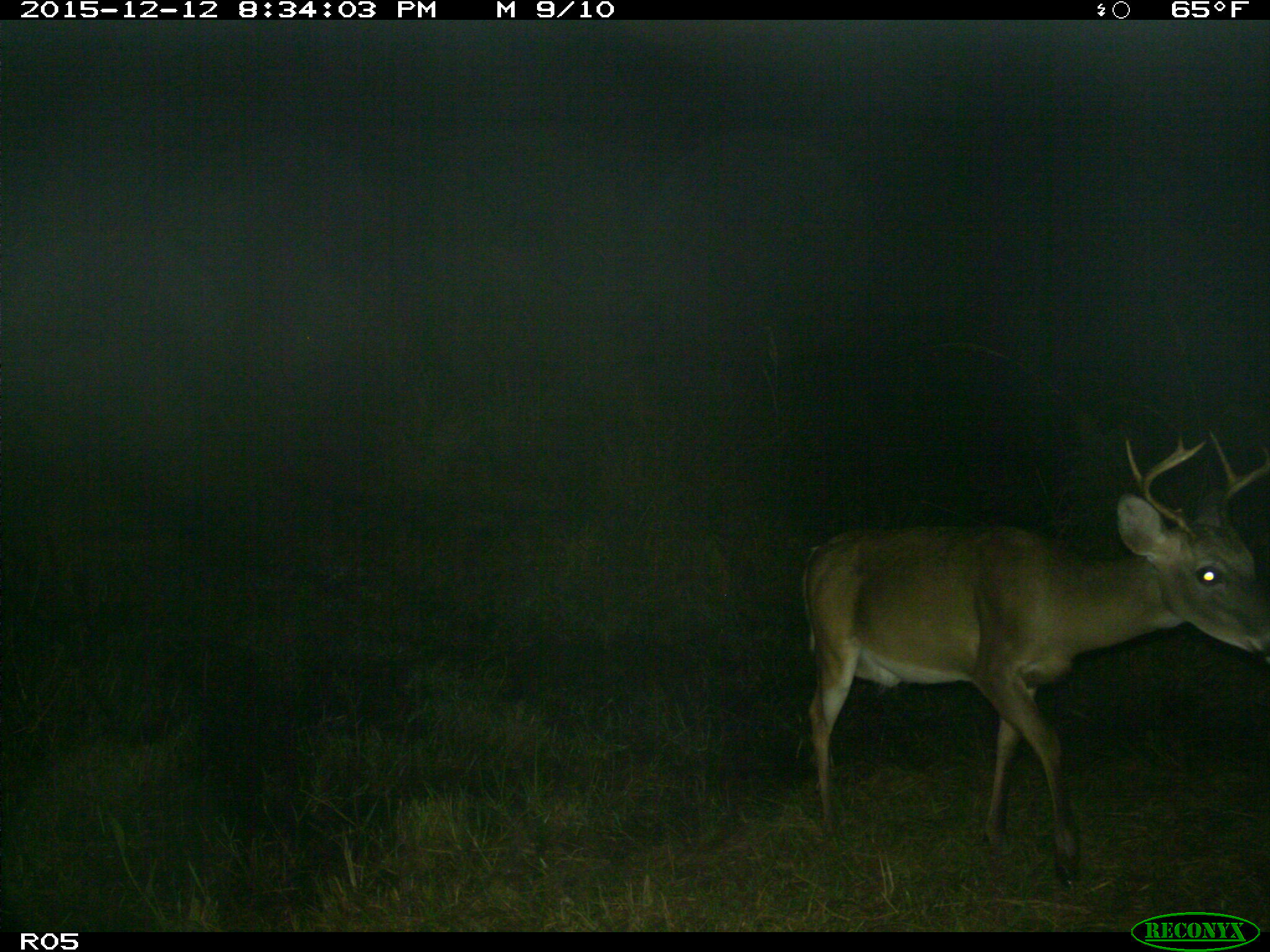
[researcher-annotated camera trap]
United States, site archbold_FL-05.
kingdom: Animalia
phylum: Chordata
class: Mammalia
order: Artiodactyla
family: Cervidae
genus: Odocoileus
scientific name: Odocoileus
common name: deer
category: unidentified deer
Unidentified deer (deer) (Odocoileus).